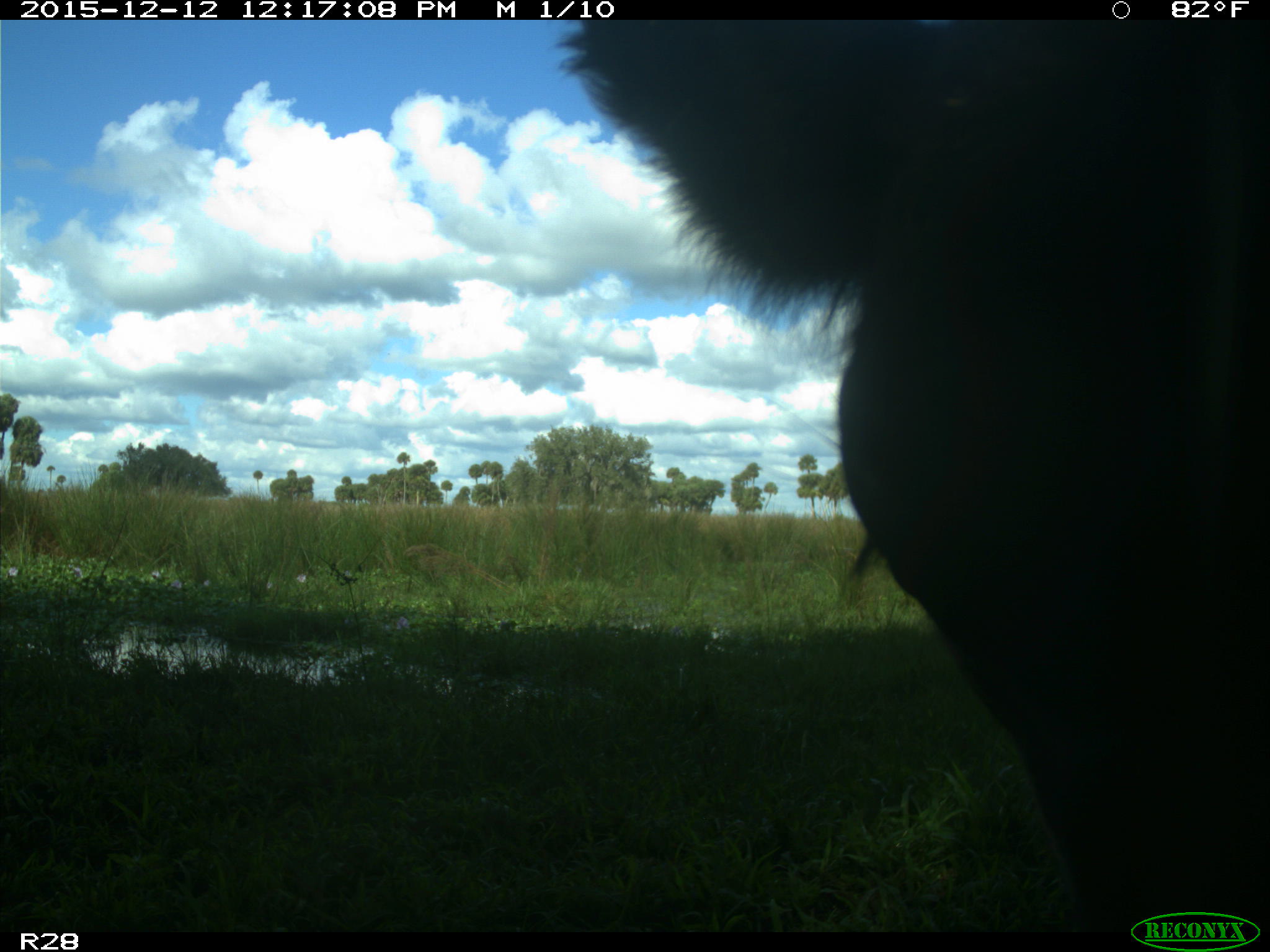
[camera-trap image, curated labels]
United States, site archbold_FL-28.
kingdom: Animalia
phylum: Chordata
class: Mammalia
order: Artiodactyla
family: Bovidae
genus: Bos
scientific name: Bos taurus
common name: domestic cow